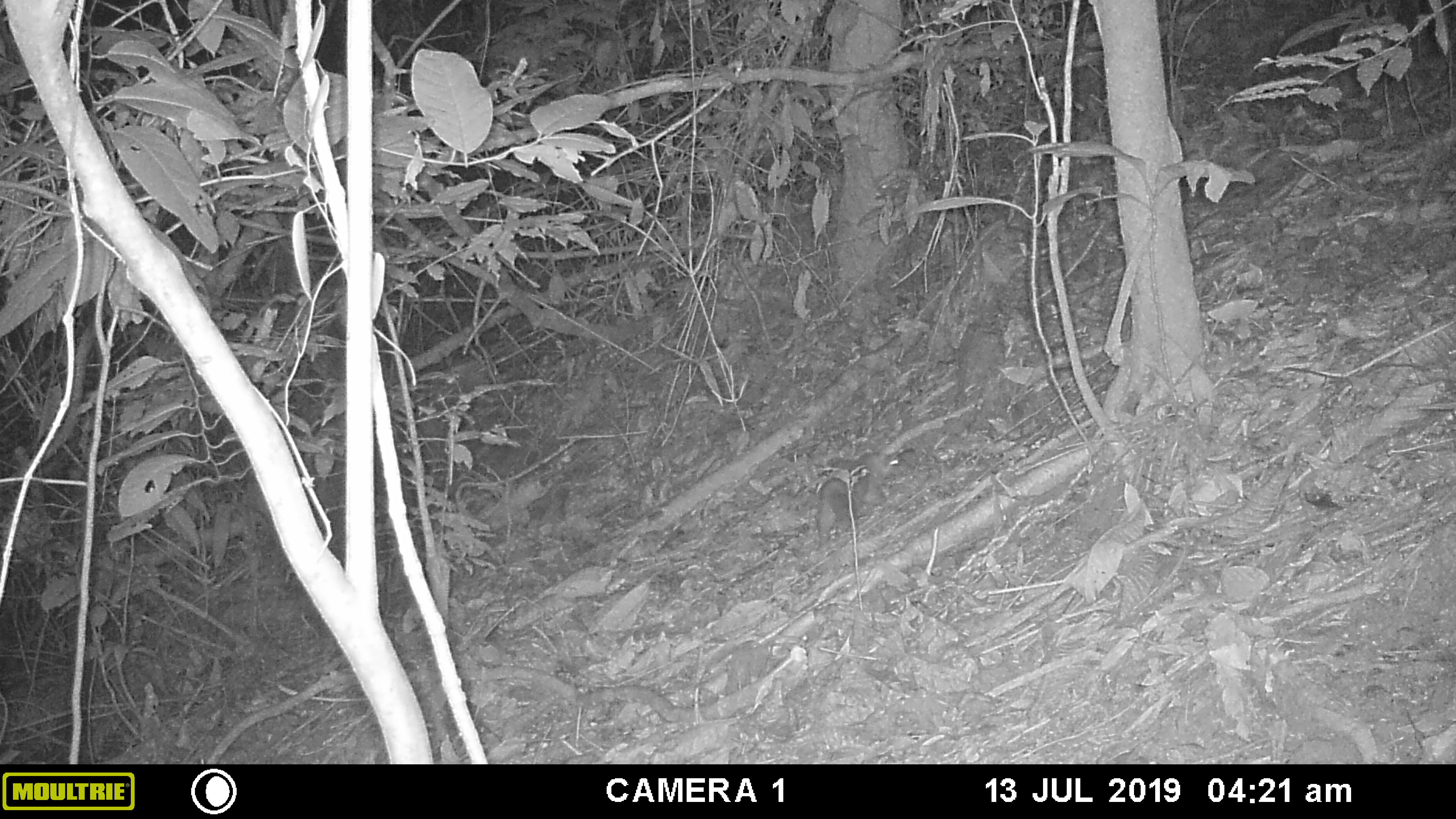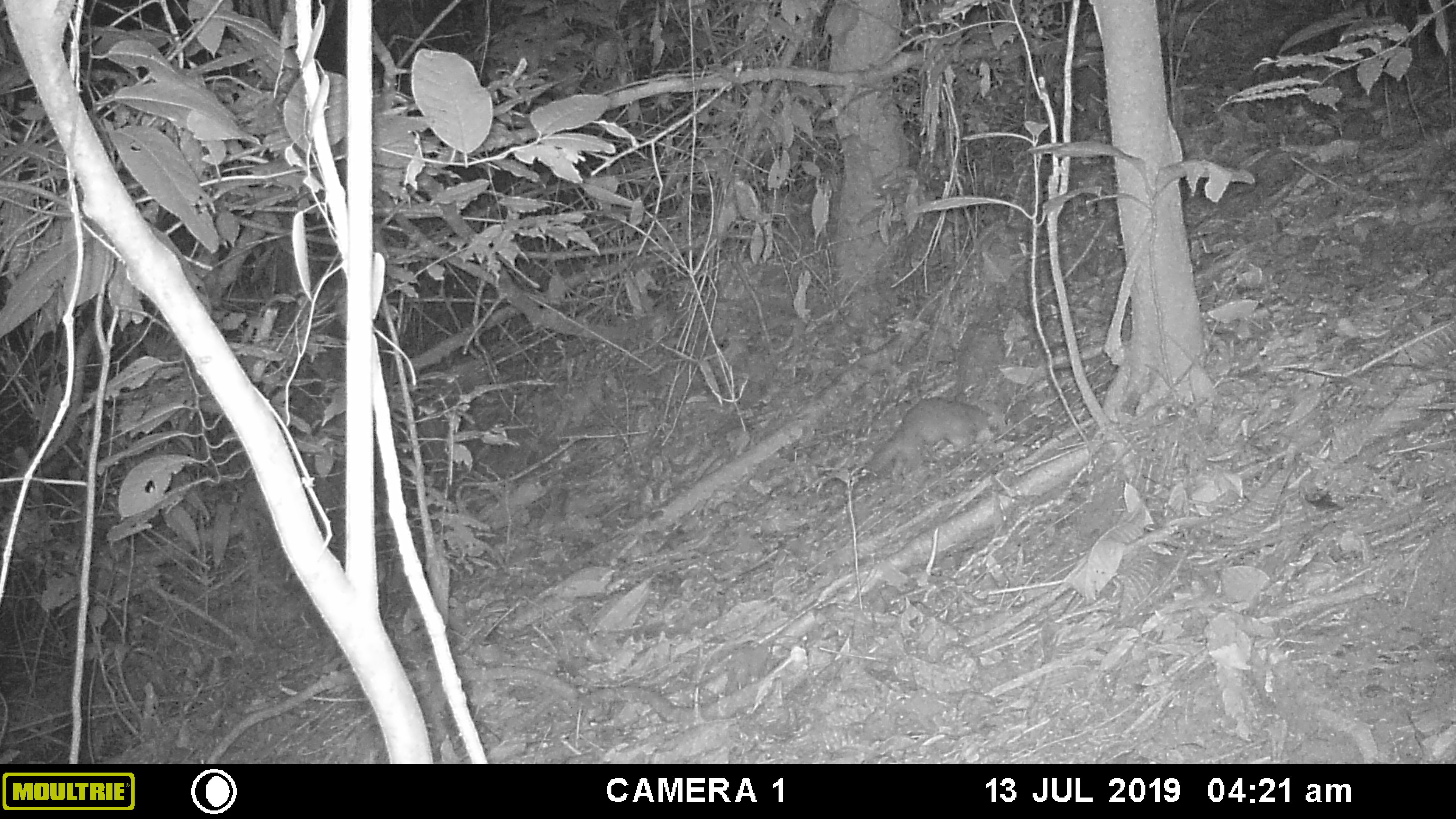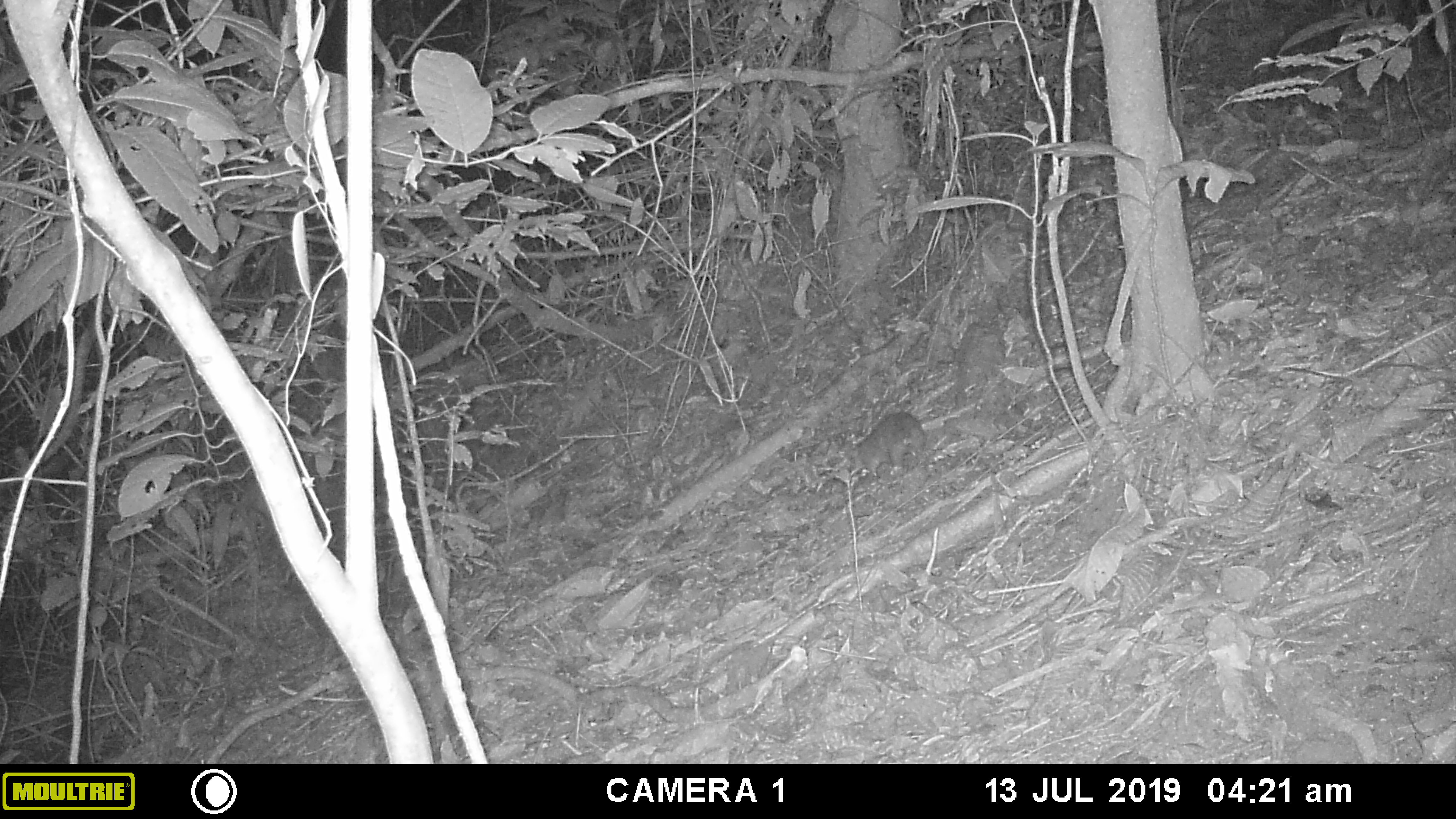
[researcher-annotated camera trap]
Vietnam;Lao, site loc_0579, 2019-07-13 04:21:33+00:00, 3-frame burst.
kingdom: Animalia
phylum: Chordata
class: Mammalia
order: Carnivora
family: Mustelidae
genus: Melogale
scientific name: Melogale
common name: ferret badger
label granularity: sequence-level